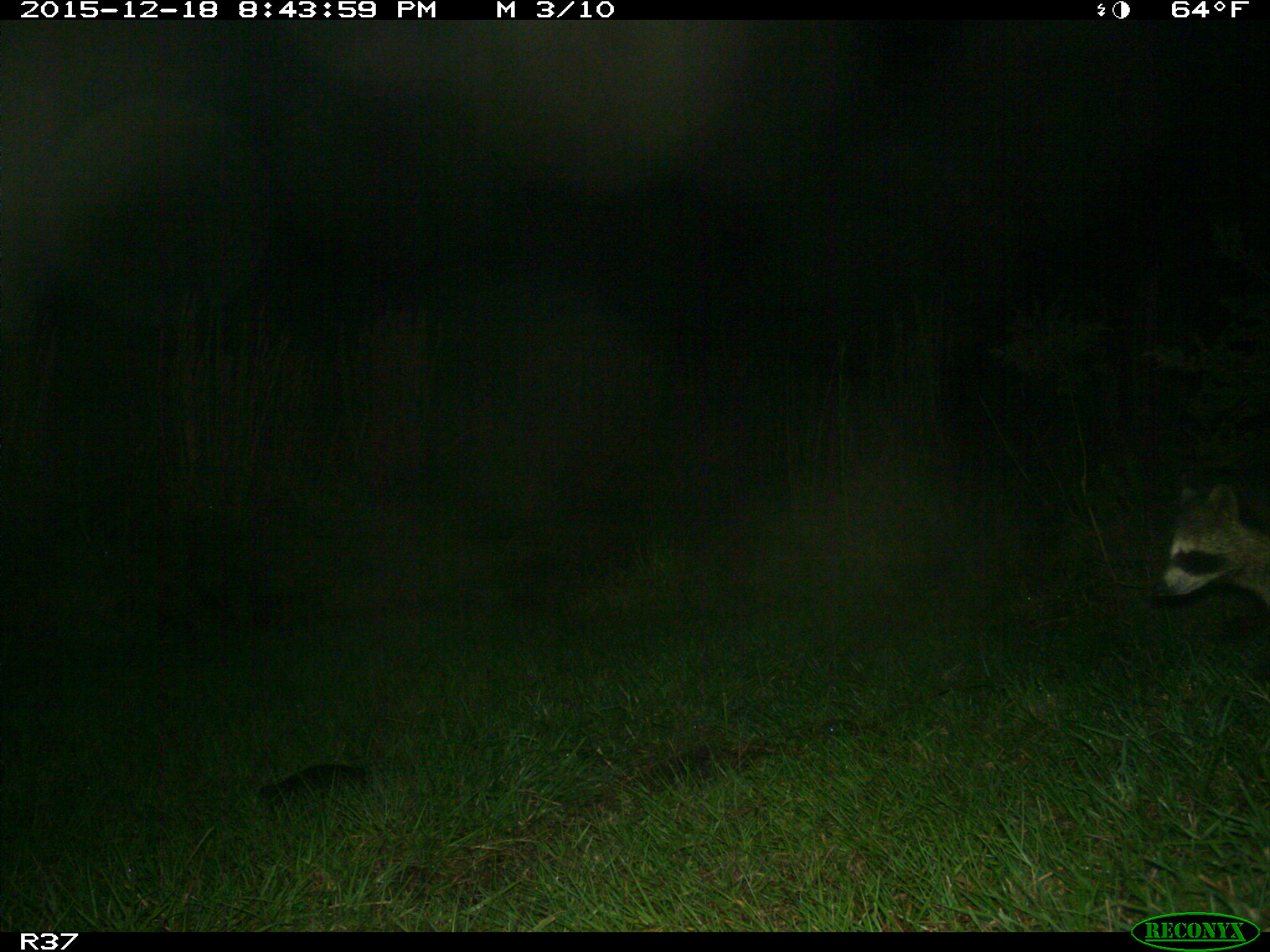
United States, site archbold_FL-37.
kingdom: Animalia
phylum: Chordata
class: Mammalia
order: Carnivora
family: Procyonidae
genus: Procyon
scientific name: Procyon lotor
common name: common raccoon